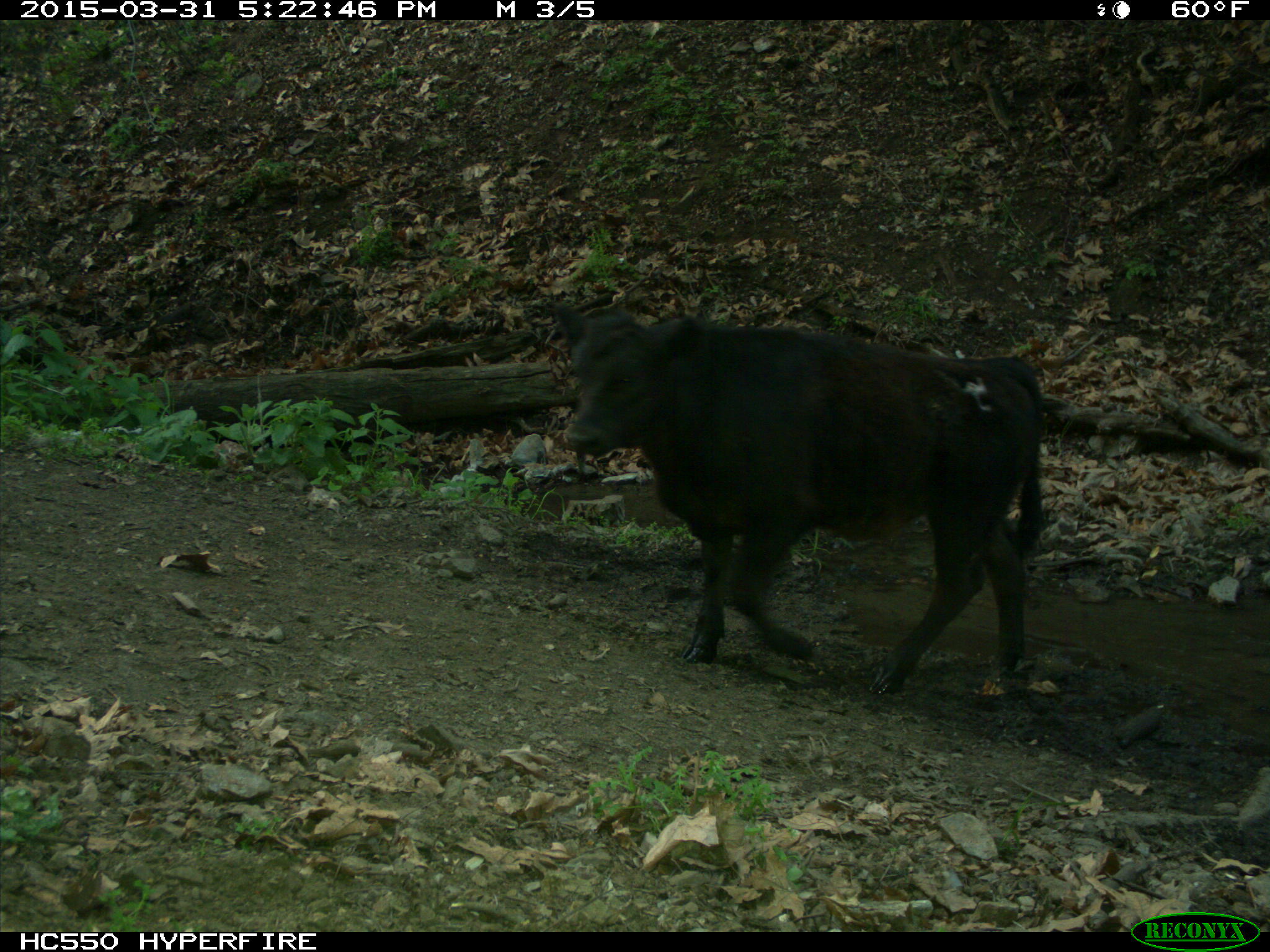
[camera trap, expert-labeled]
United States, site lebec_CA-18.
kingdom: Animalia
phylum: Chordata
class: Mammalia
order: Artiodactyla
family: Bovidae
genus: Bos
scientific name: Bos taurus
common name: domestic cow